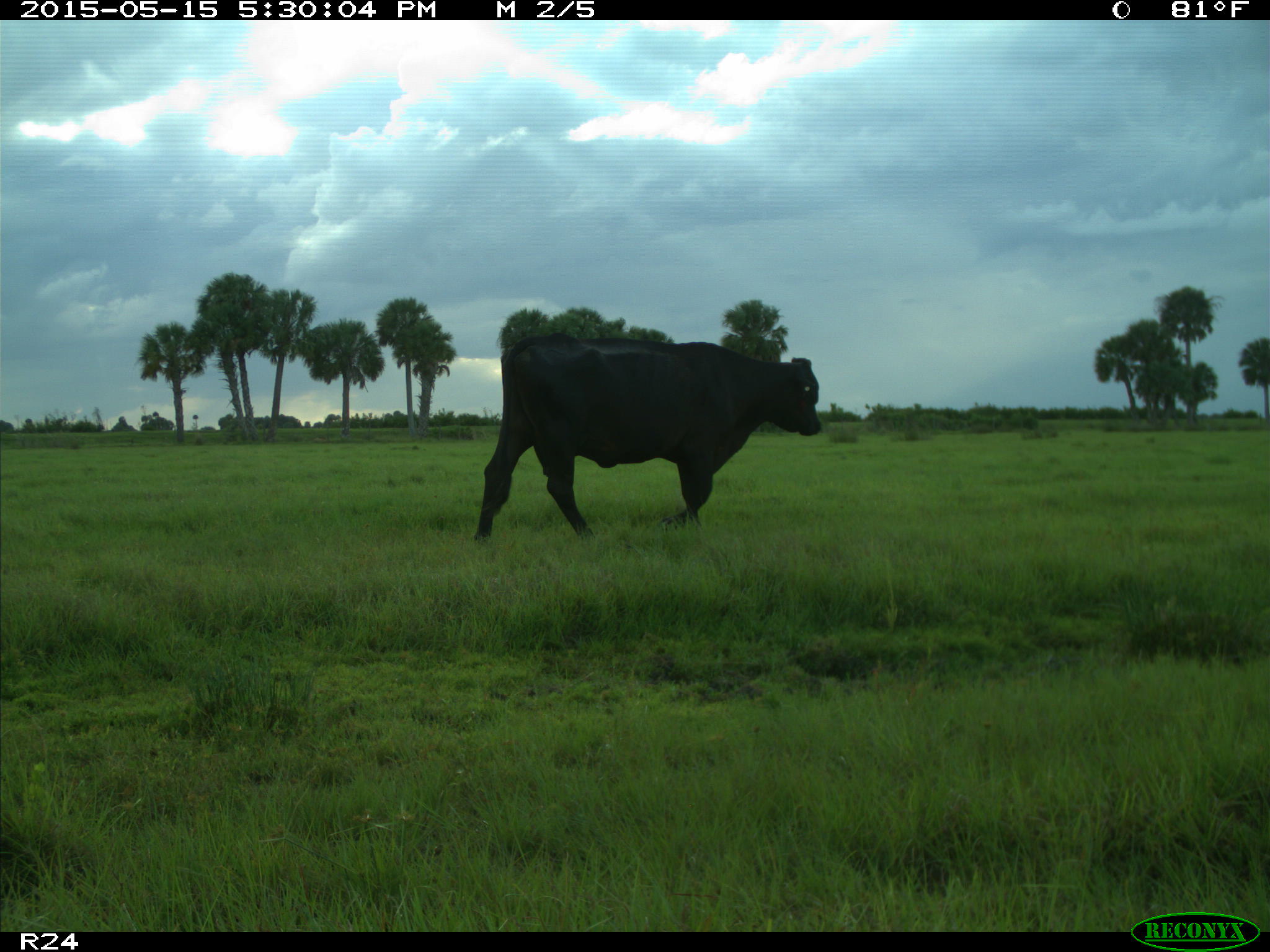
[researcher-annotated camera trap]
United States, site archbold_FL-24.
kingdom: Animalia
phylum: Chordata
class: Mammalia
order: Artiodactyla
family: Bovidae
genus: Bos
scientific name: Bos taurus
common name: domestic cow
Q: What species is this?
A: Bos taurus (domestic cow).